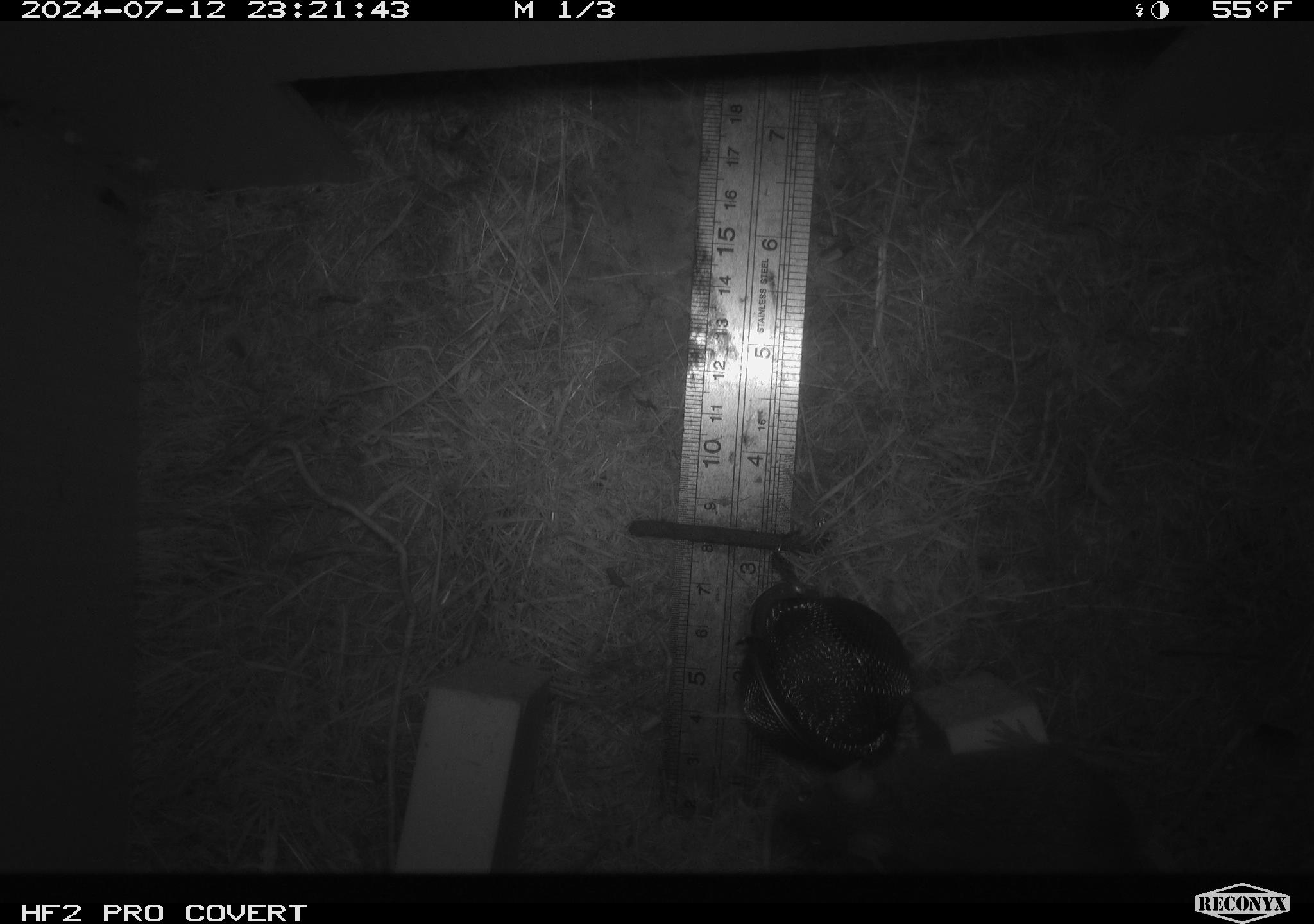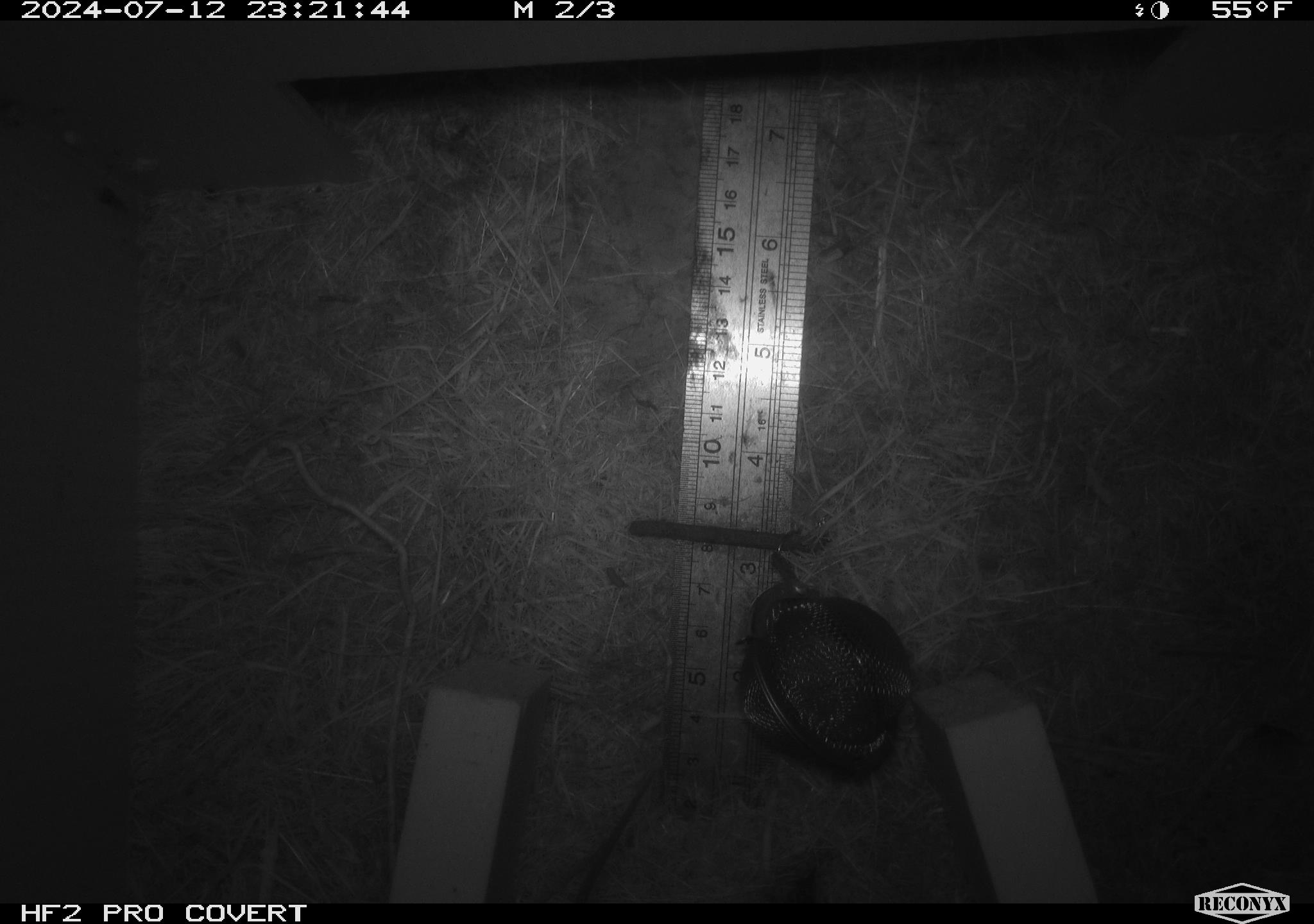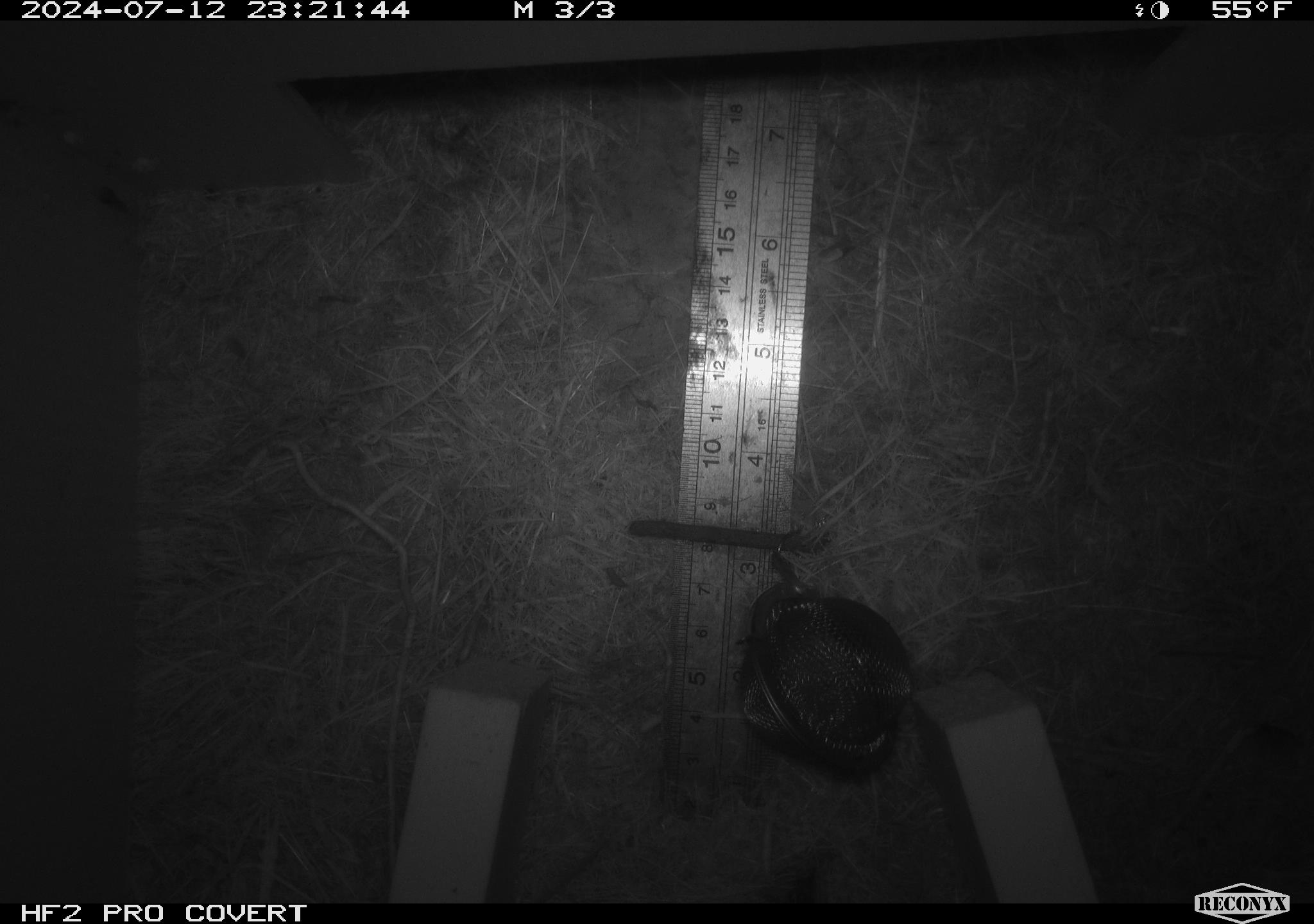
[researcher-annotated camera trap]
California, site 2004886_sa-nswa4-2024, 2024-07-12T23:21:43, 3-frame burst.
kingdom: Animalia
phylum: Chordata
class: Mammalia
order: Rodentia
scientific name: Rodentia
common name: mouse species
Mouse species (Rodentia).